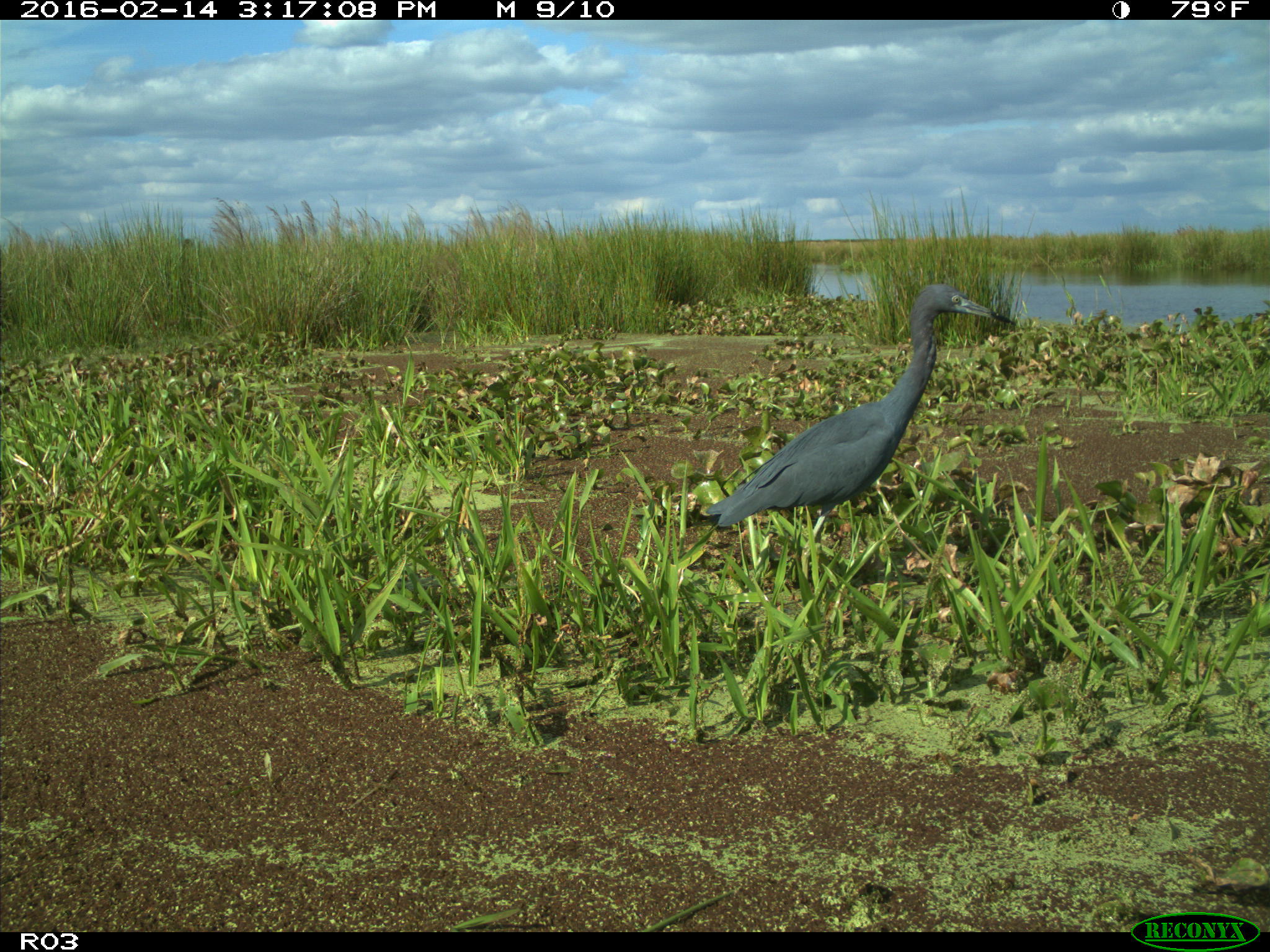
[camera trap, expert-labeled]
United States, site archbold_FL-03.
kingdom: Animalia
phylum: Chordata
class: Aves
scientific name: Aves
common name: birds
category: unidentified bird